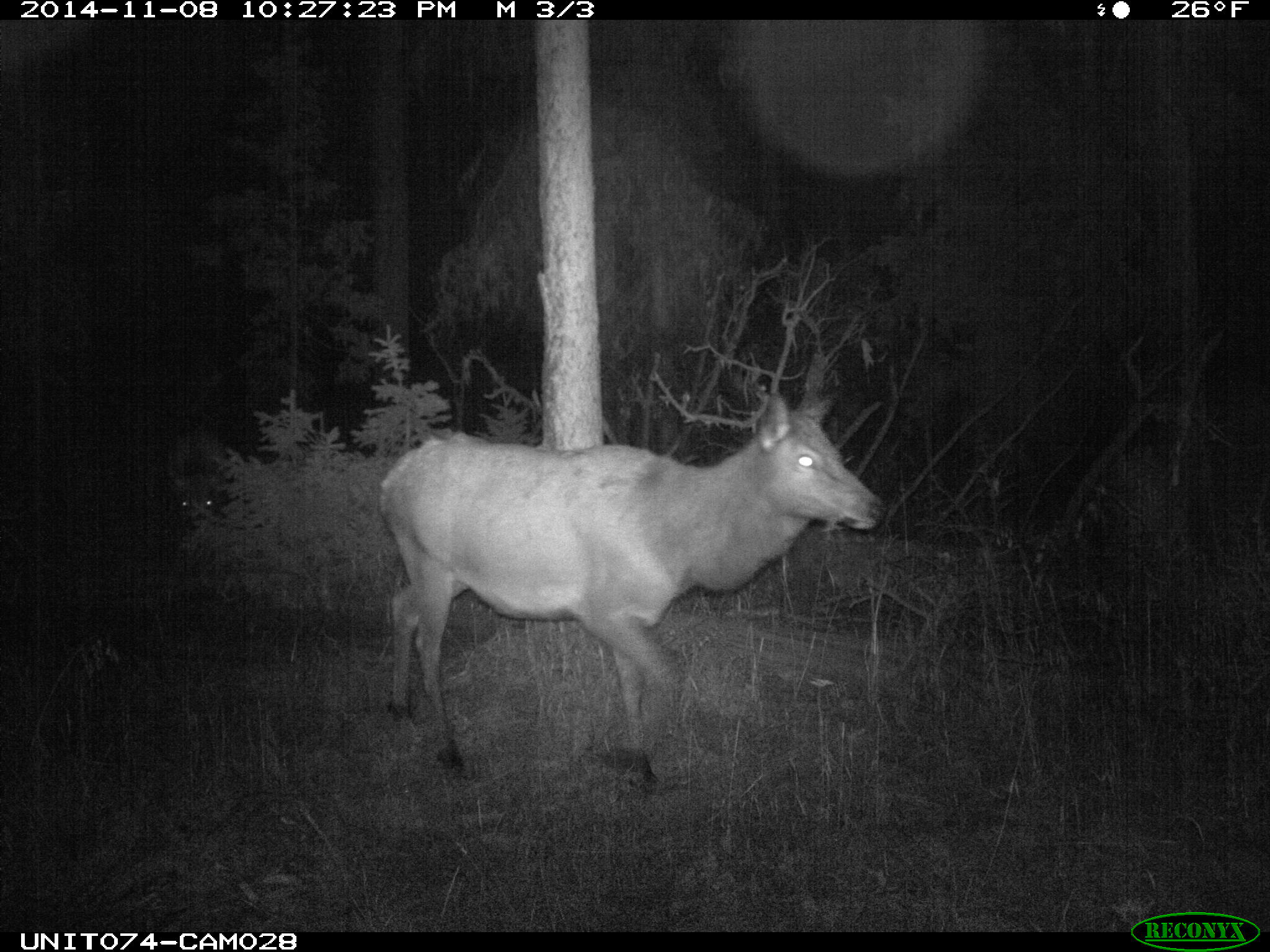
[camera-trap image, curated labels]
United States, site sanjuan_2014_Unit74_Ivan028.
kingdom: Animalia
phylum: Chordata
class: Mammalia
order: Artiodactyla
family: Cervidae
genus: Cervus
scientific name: Cervus elaphus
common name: red deer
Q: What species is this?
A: Cervus elaphus (red deer).